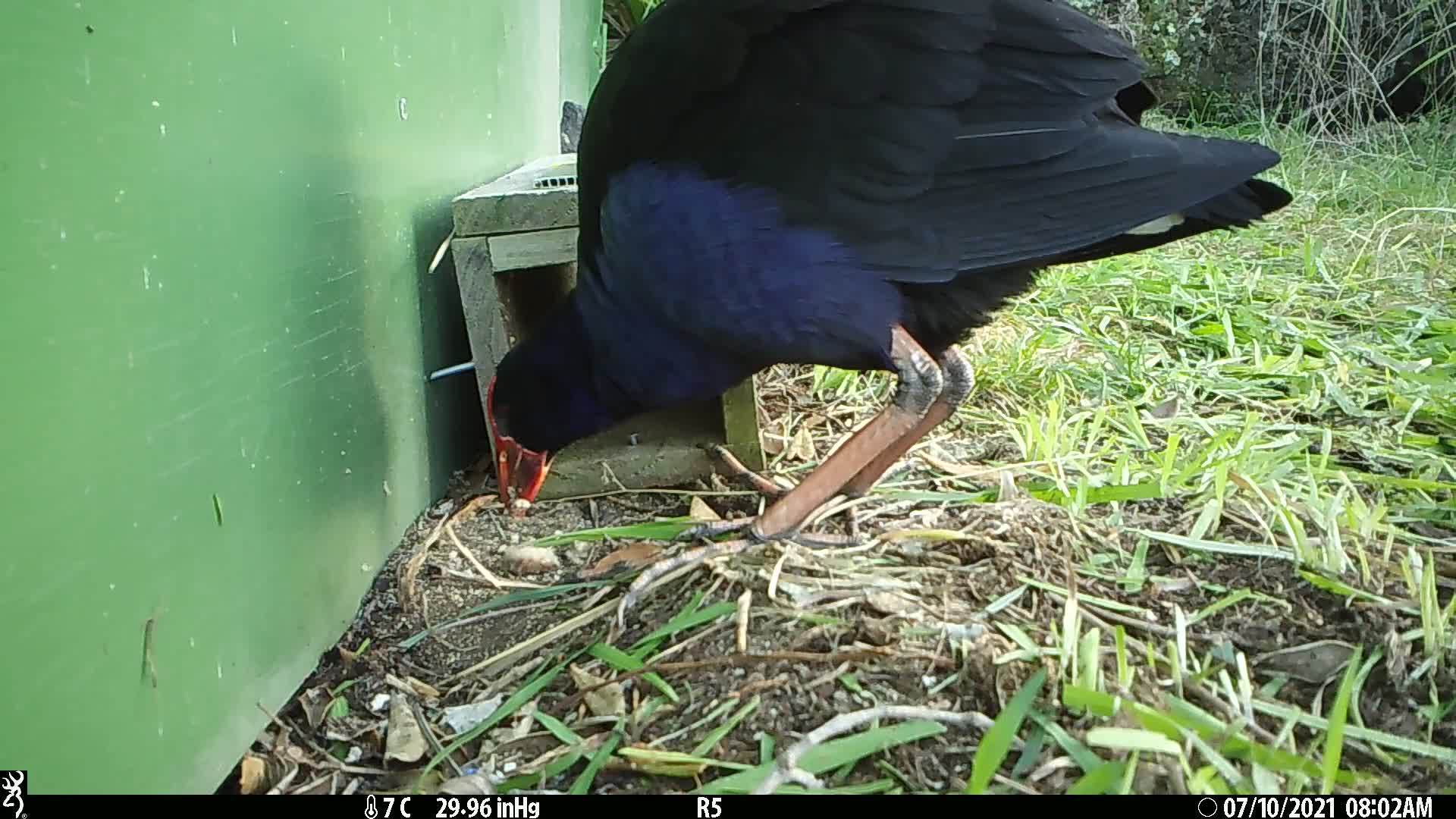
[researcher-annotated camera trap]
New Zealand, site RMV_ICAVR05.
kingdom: Animalia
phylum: Chordata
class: Aves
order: Gruiformes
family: Rallidae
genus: Porphyrio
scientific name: Porphyrio melanotus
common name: australasian swamphen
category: pukeko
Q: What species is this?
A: Pukeko (australasian swamphen) (Porphyrio melanotus).